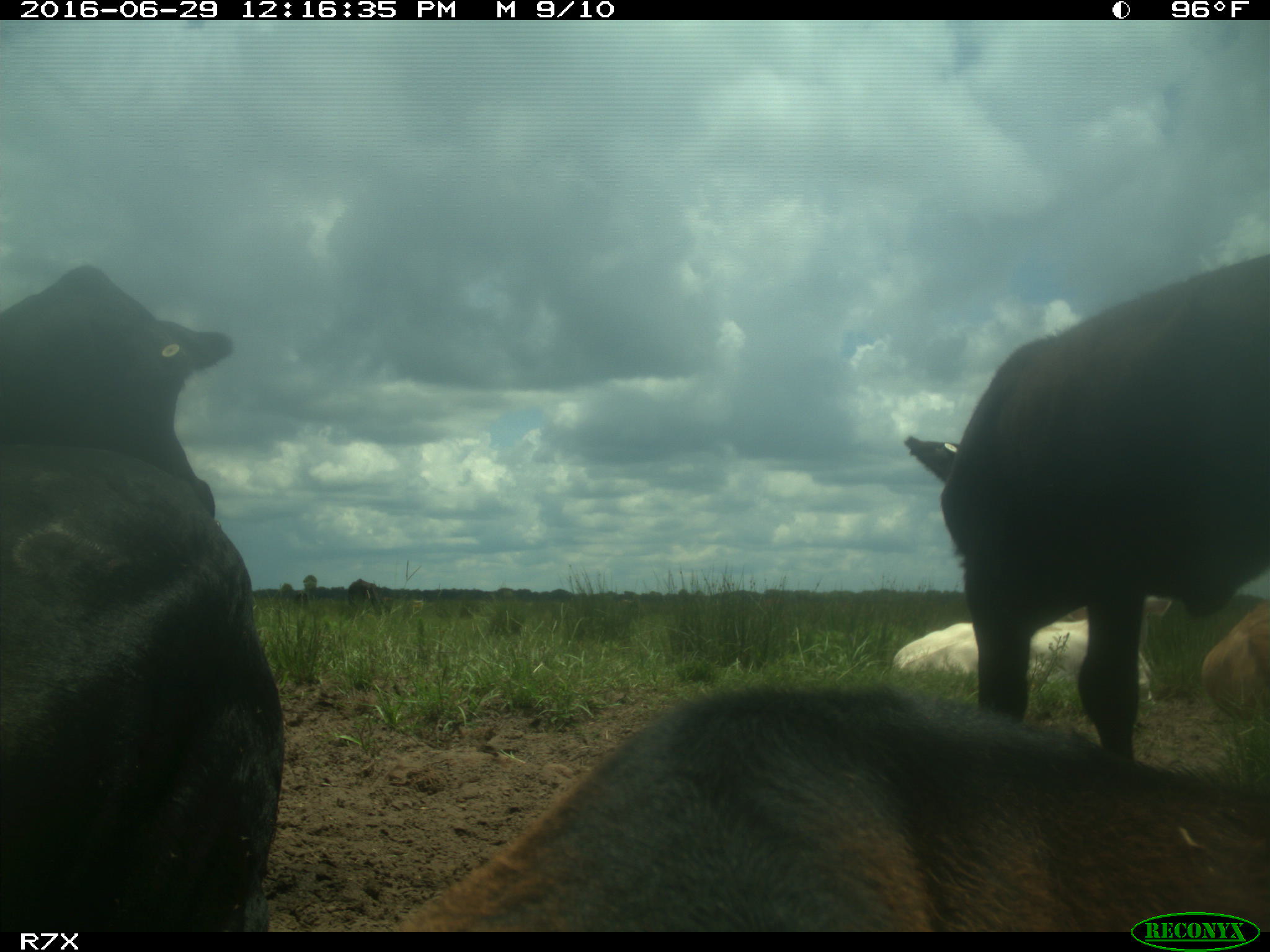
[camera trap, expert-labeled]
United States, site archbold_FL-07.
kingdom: Animalia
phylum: Chordata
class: Mammalia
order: Artiodactyla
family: Bovidae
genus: Bos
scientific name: Bos taurus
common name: domestic cow